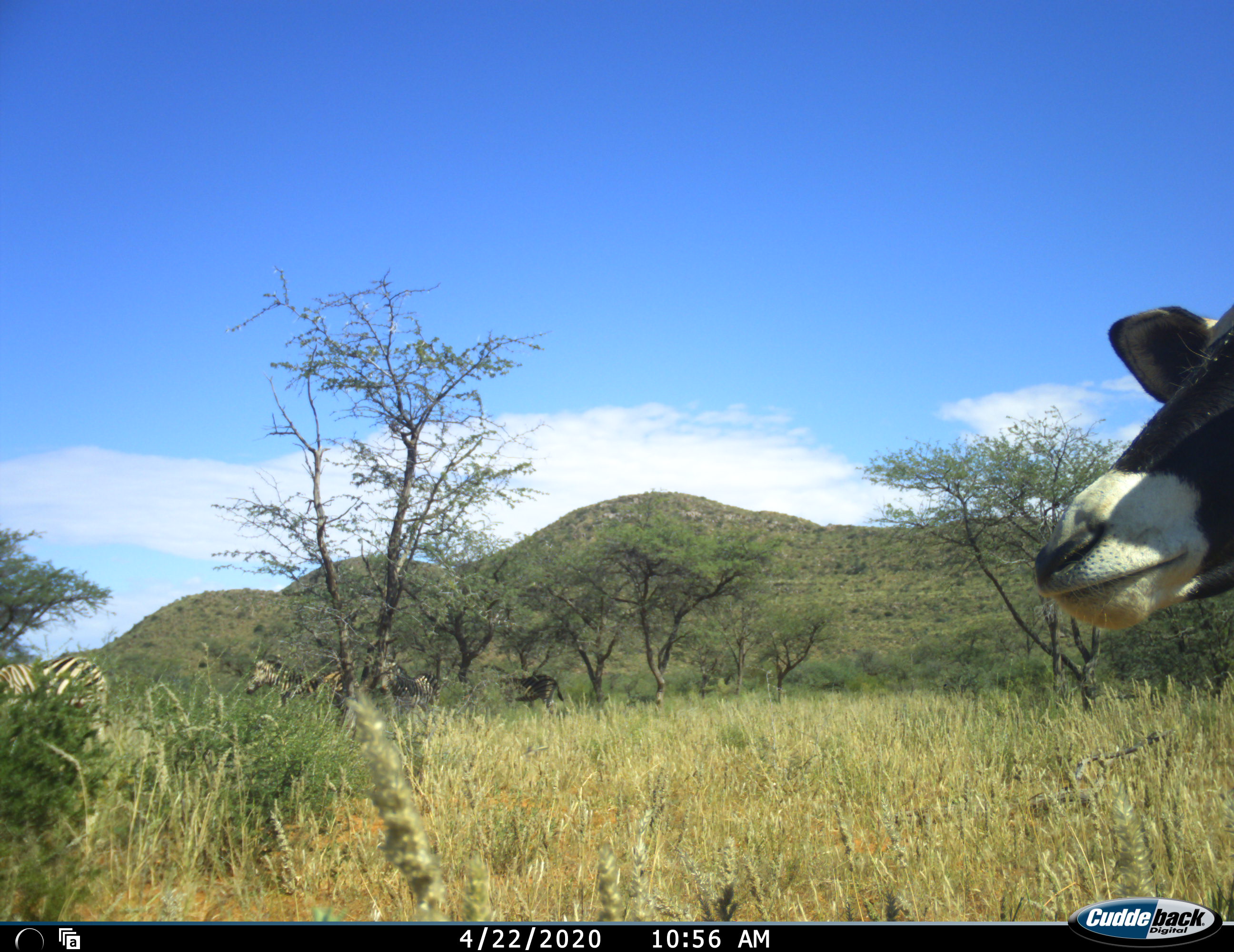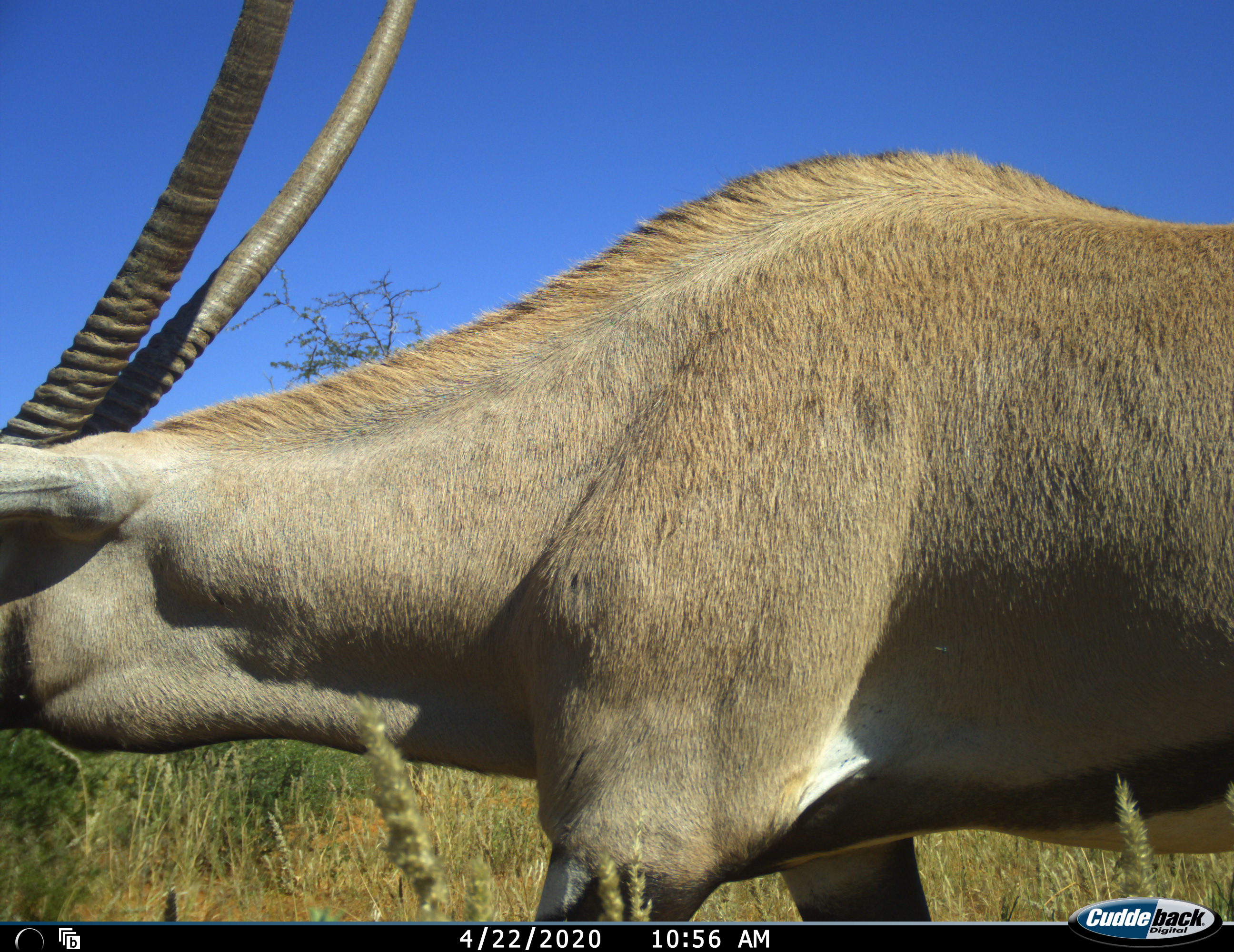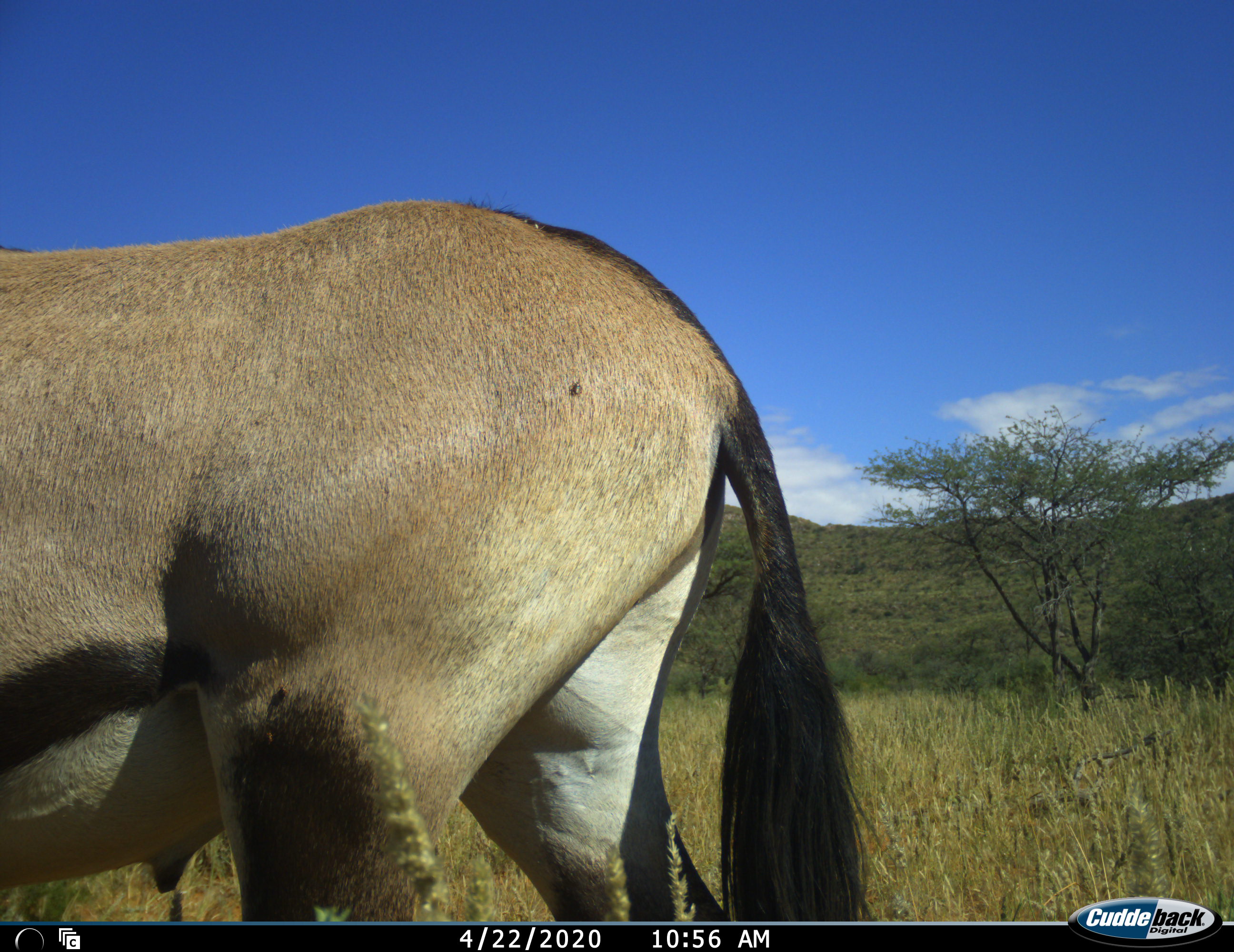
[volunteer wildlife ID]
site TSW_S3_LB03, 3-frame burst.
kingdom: Animalia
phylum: Chordata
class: Mammalia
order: Artiodactyla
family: Bovidae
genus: Oryx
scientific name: Oryx gazella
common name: gemsbok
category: oryx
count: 1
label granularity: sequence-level